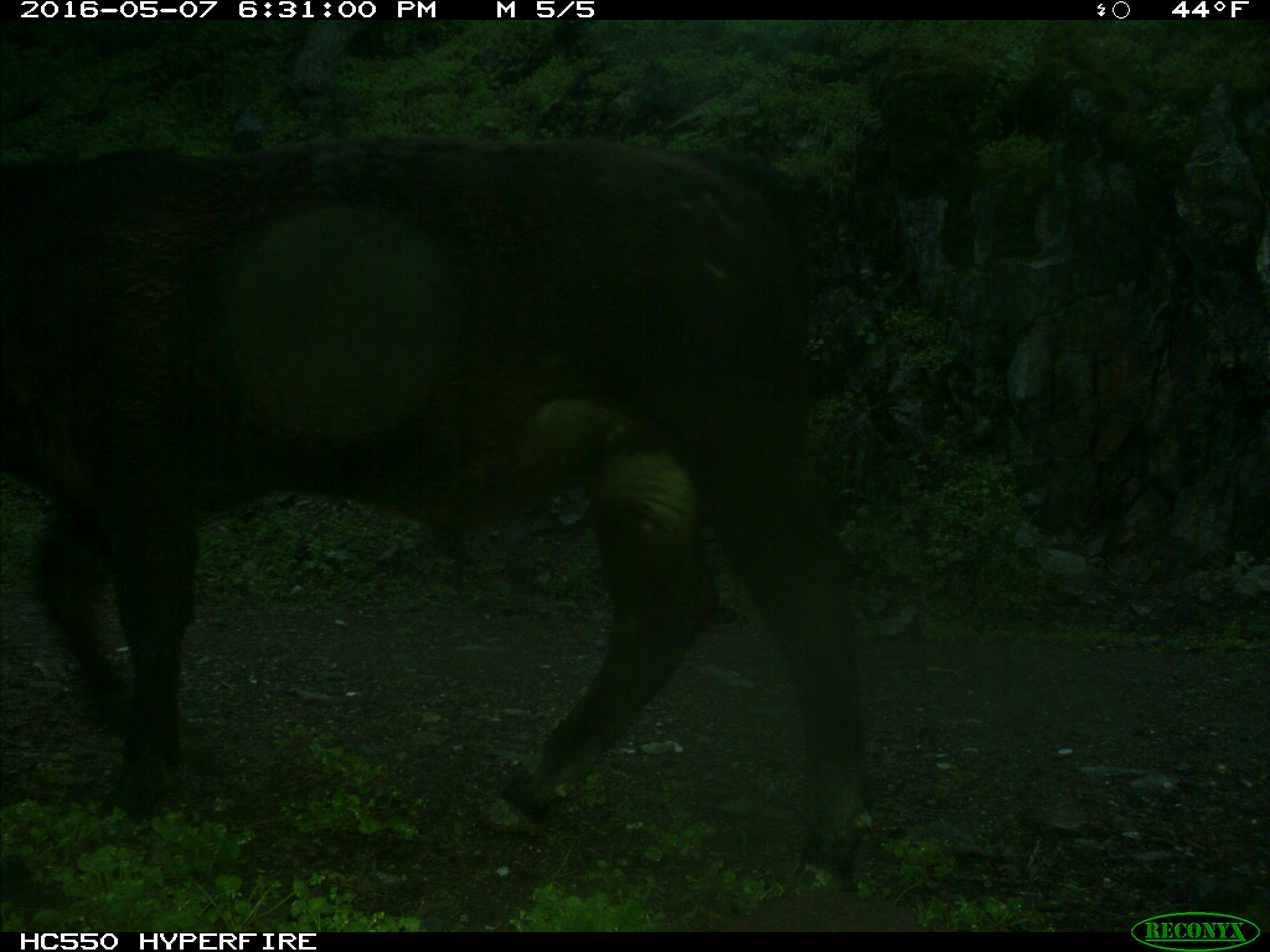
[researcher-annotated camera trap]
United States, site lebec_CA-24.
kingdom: Animalia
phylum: Chordata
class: Mammalia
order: Artiodactyla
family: Bovidae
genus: Bos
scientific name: Bos taurus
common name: domestic cow